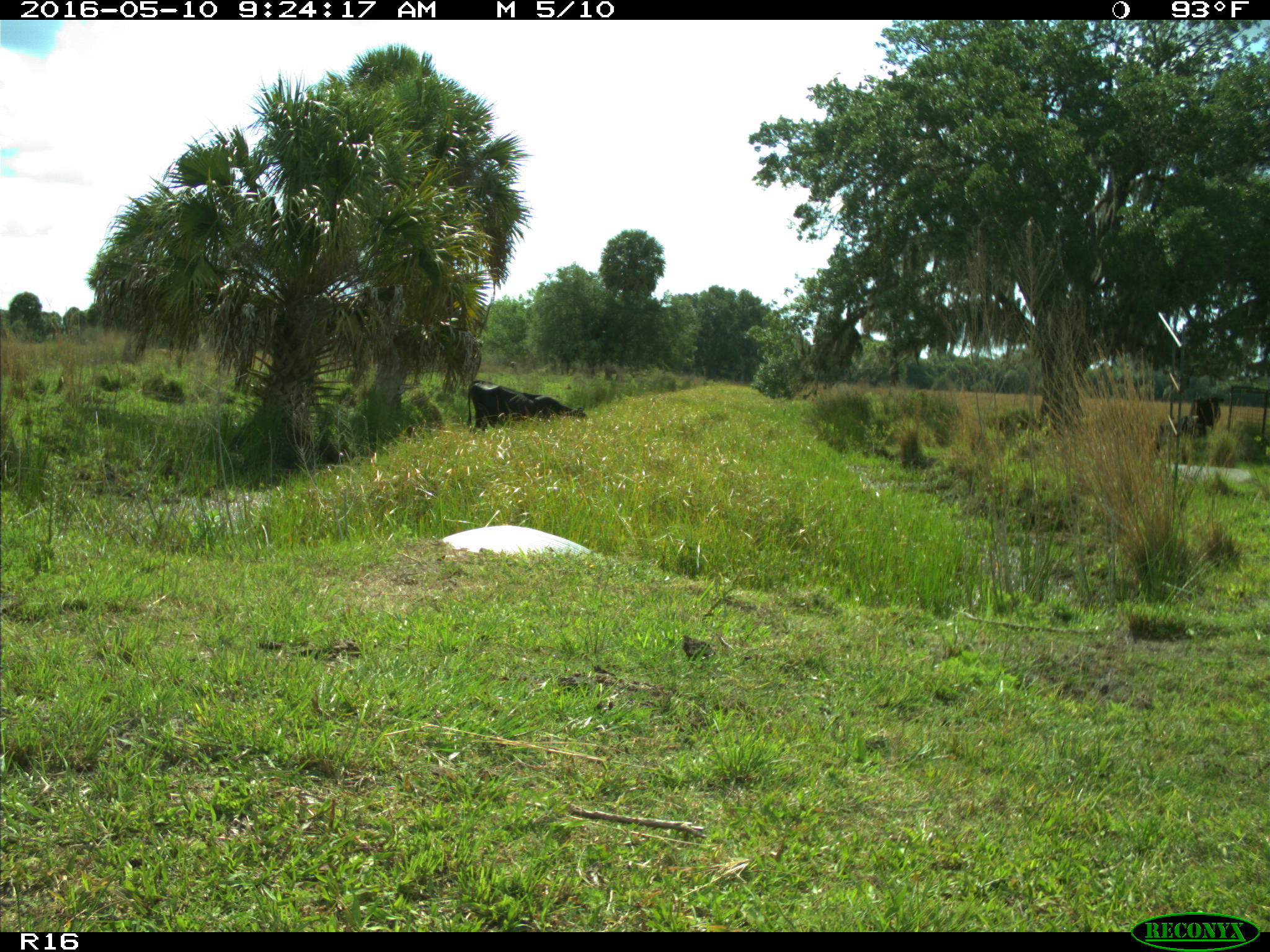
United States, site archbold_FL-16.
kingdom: Animalia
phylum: Chordata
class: Mammalia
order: Artiodactyla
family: Bovidae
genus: Bos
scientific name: Bos taurus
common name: domestic cow